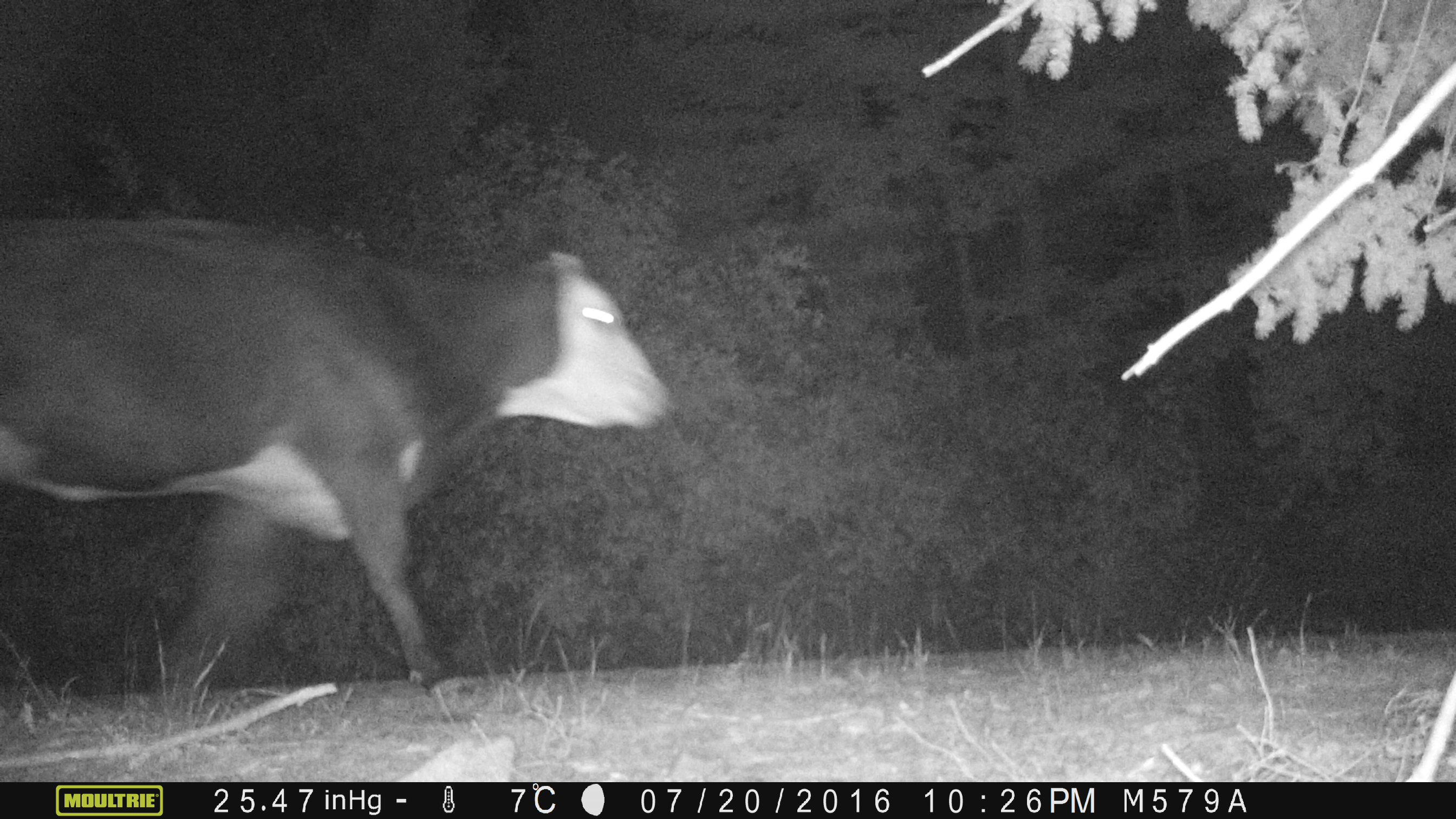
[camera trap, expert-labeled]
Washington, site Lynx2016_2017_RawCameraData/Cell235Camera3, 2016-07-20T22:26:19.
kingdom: Animalia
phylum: Chordata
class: Mammalia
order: Artiodactyla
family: Bovidae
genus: Bos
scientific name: Bos taurus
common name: domestic cattle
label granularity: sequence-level